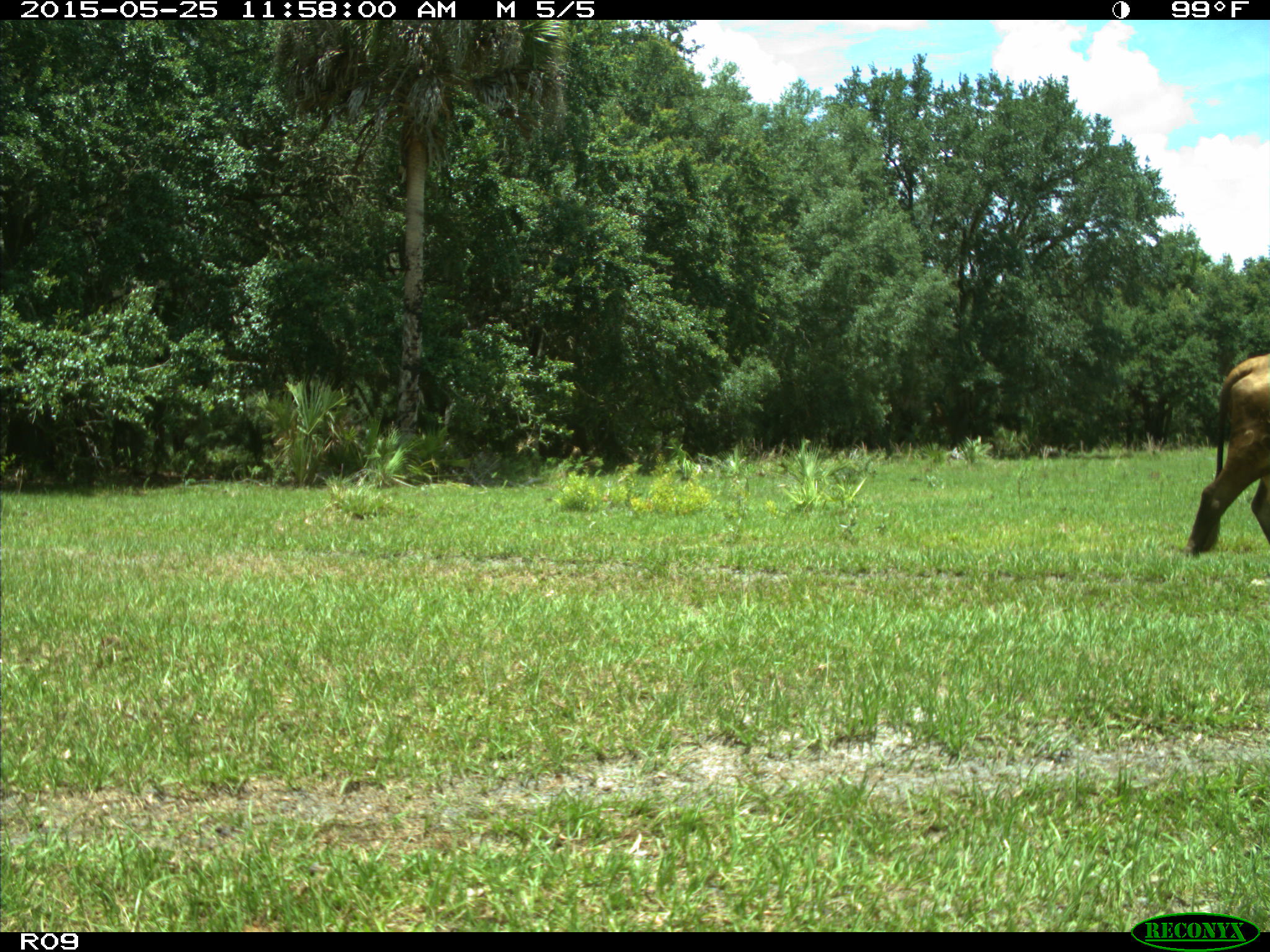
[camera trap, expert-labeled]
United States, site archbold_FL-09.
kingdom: Animalia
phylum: Chordata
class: Mammalia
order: Artiodactyla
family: Bovidae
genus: Bos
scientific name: Bos taurus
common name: domestic cow